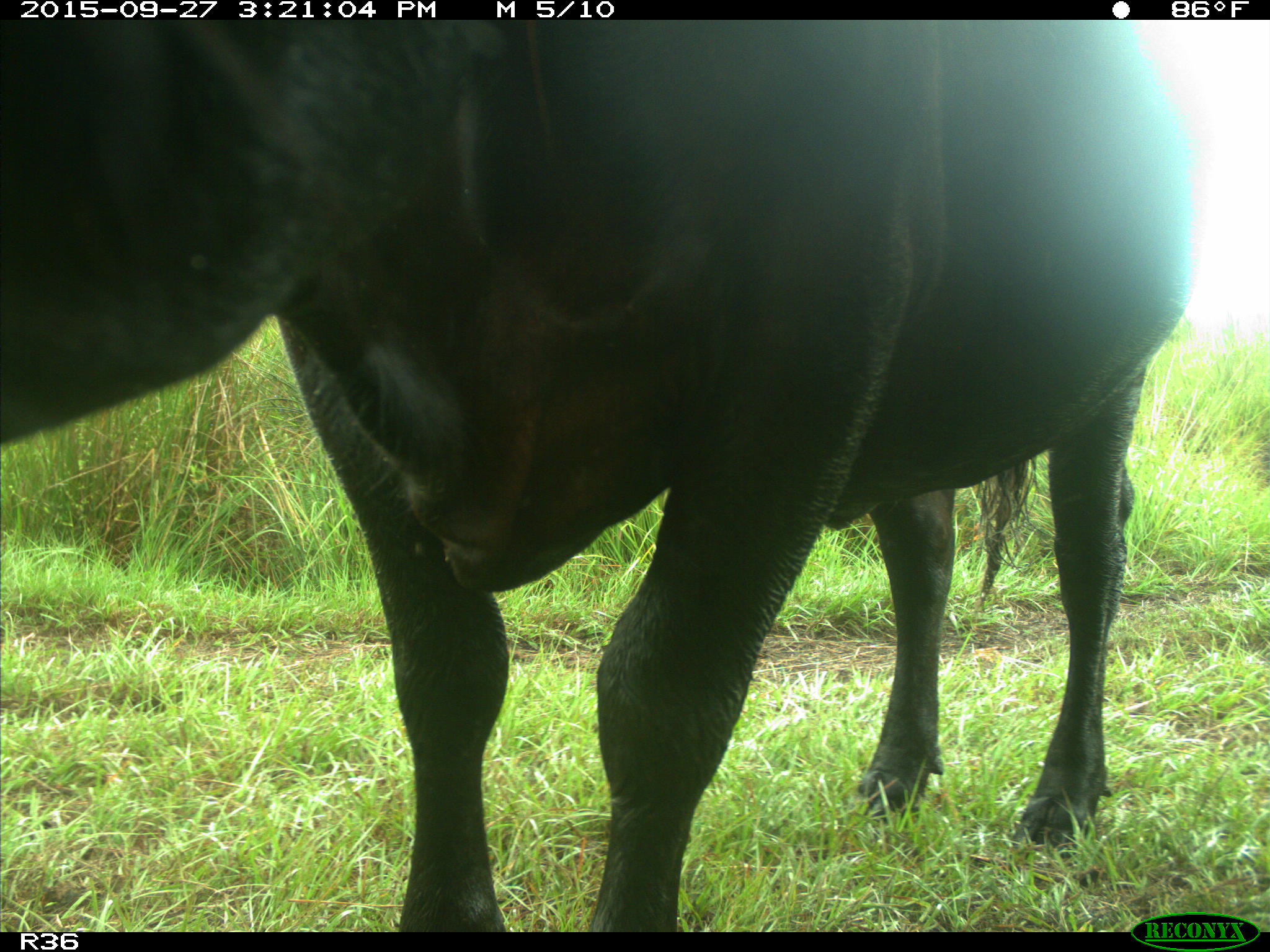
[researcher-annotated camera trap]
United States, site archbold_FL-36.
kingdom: Animalia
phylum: Chordata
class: Mammalia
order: Artiodactyla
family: Bovidae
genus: Bos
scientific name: Bos taurus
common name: domestic cow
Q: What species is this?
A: Bos taurus (domestic cow).